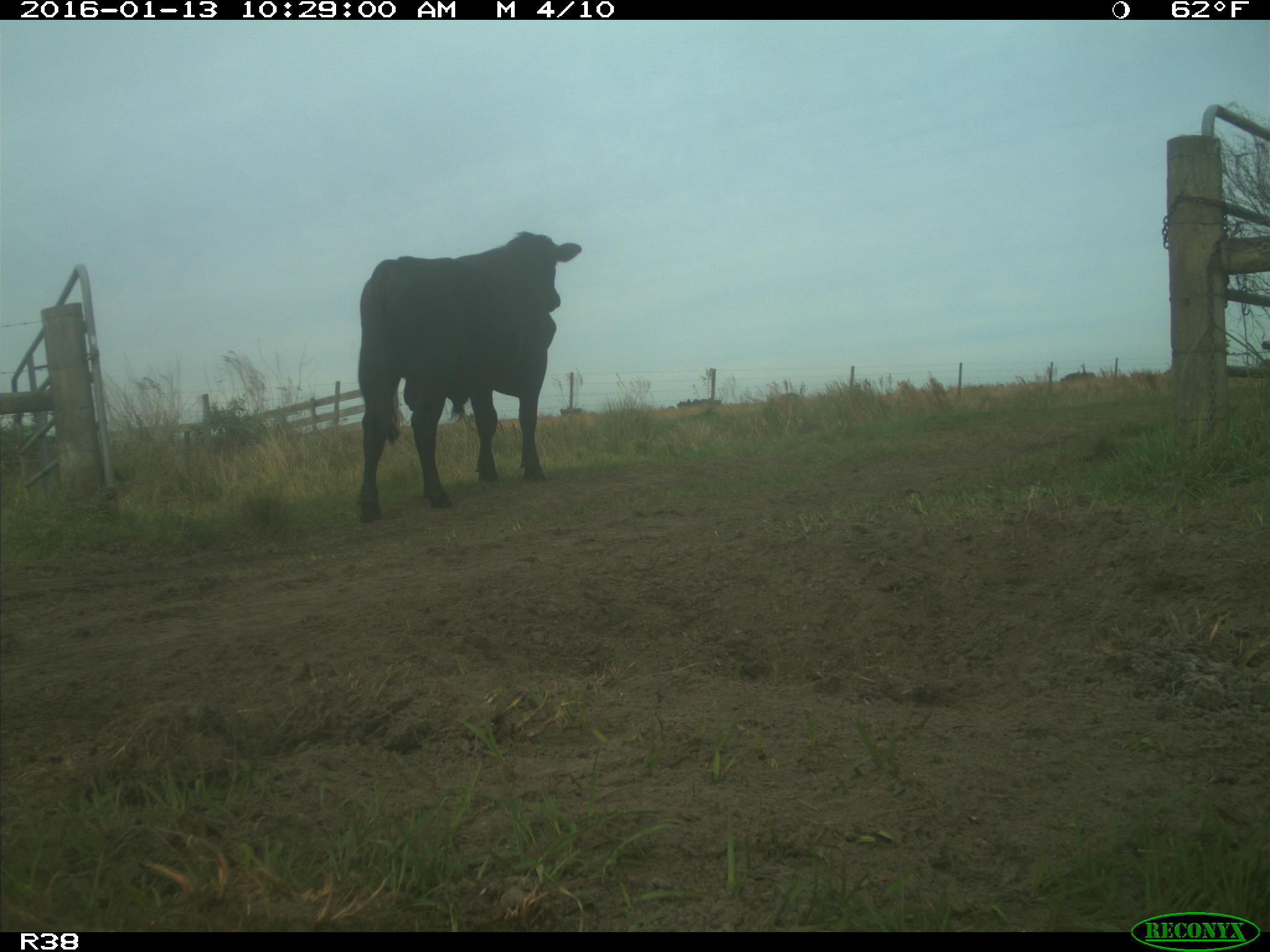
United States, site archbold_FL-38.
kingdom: Animalia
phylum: Chordata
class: Mammalia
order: Artiodactyla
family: Bovidae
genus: Bos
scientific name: Bos taurus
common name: domestic cow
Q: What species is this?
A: Bos taurus (domestic cow).